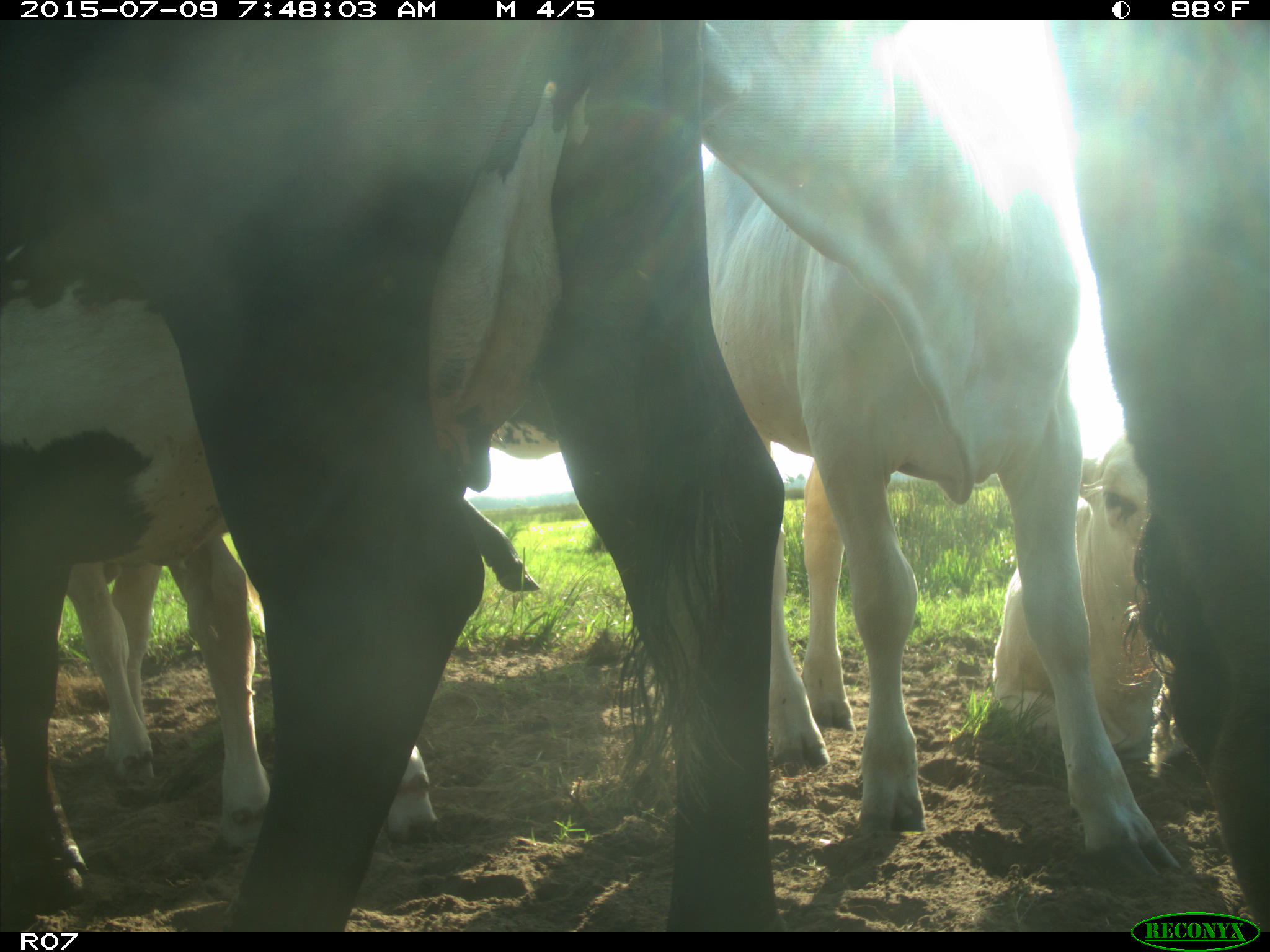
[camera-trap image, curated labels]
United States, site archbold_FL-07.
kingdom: Animalia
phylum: Chordata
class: Mammalia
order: Artiodactyla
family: Bovidae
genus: Bos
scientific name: Bos taurus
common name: domestic cow